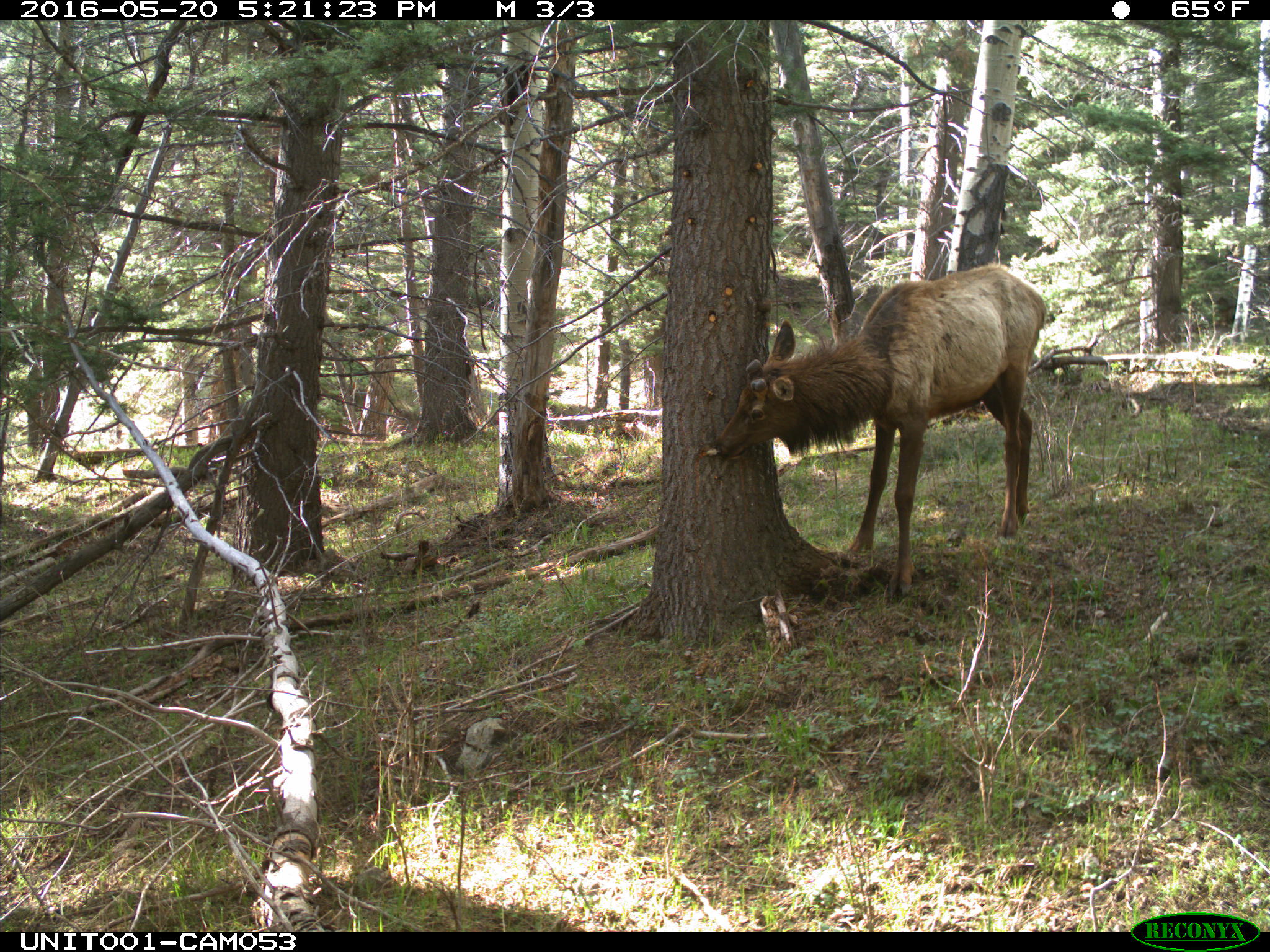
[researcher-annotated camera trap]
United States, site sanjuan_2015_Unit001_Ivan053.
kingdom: Animalia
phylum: Chordata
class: Mammalia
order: Artiodactyla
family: Cervidae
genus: Cervus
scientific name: Cervus elaphus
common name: red deer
Cervus elaphus (red deer).